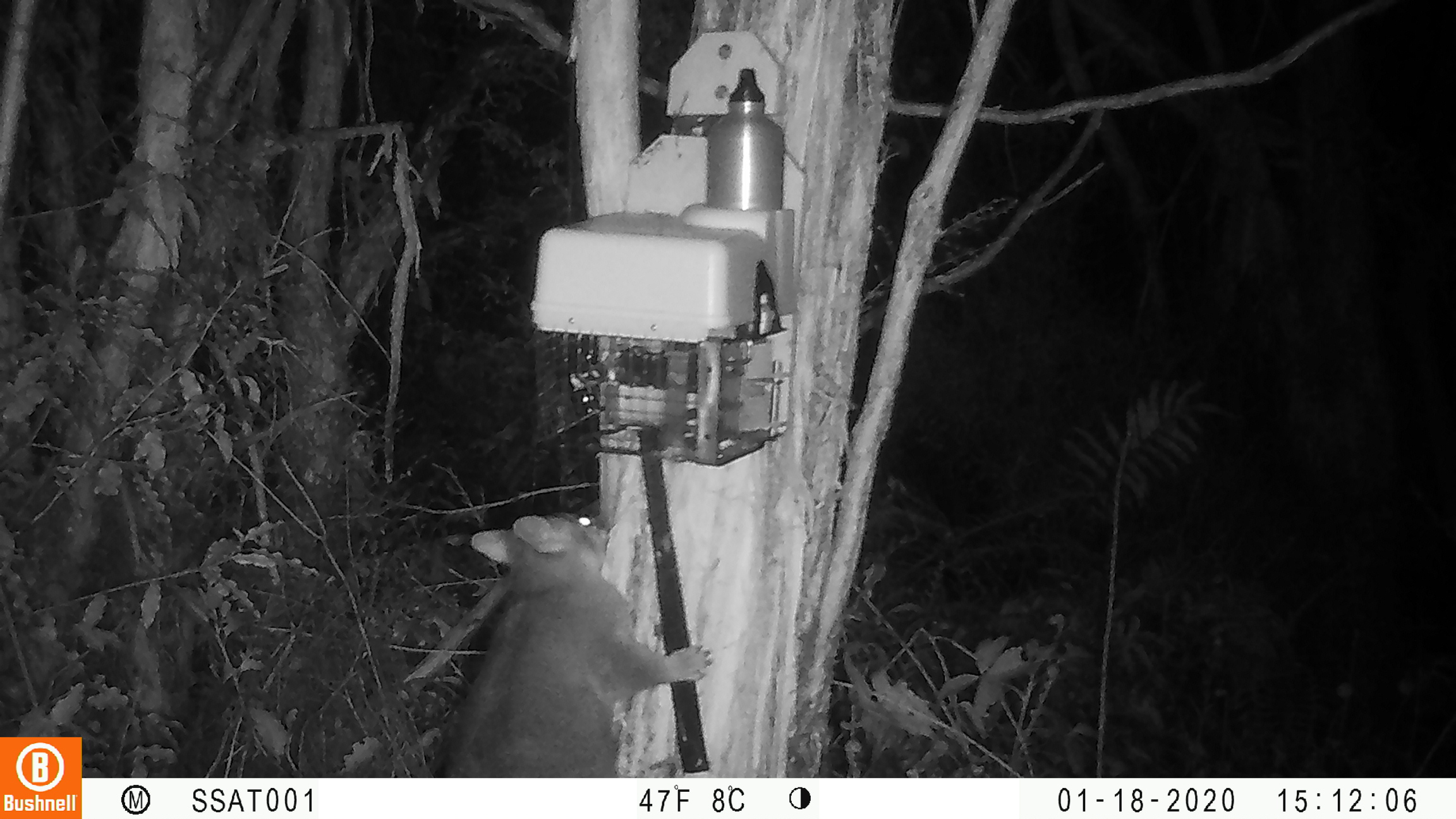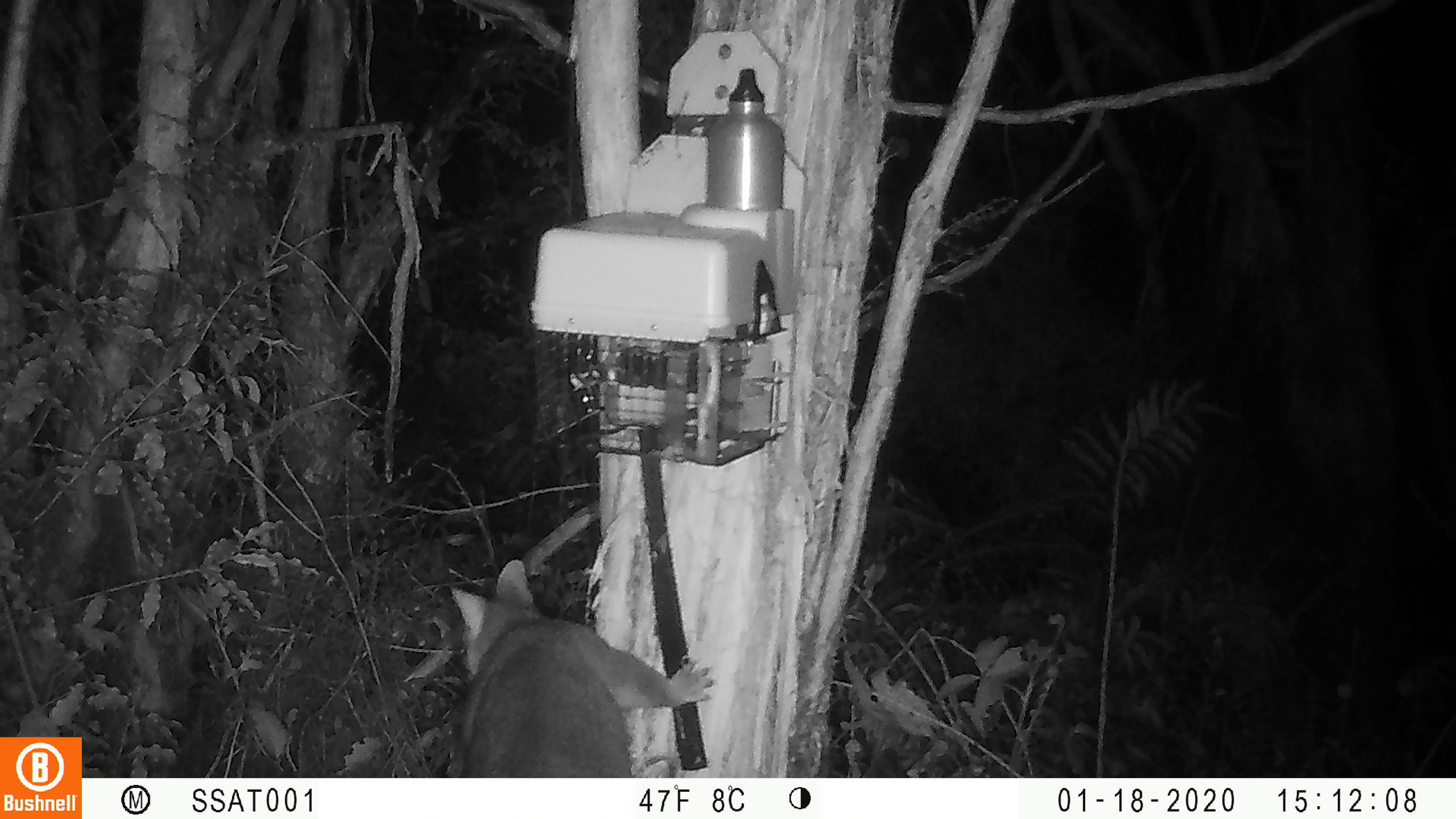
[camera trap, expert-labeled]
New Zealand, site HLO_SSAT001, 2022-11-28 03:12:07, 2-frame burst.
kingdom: Animalia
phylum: Chordata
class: Mammalia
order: Diprotodontia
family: Phalangeridae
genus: Trichosurus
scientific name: Trichosurus vulpecula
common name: common brushtail possum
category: possum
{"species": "possum (common brushtail possum) (Trichosurus vulpecula)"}